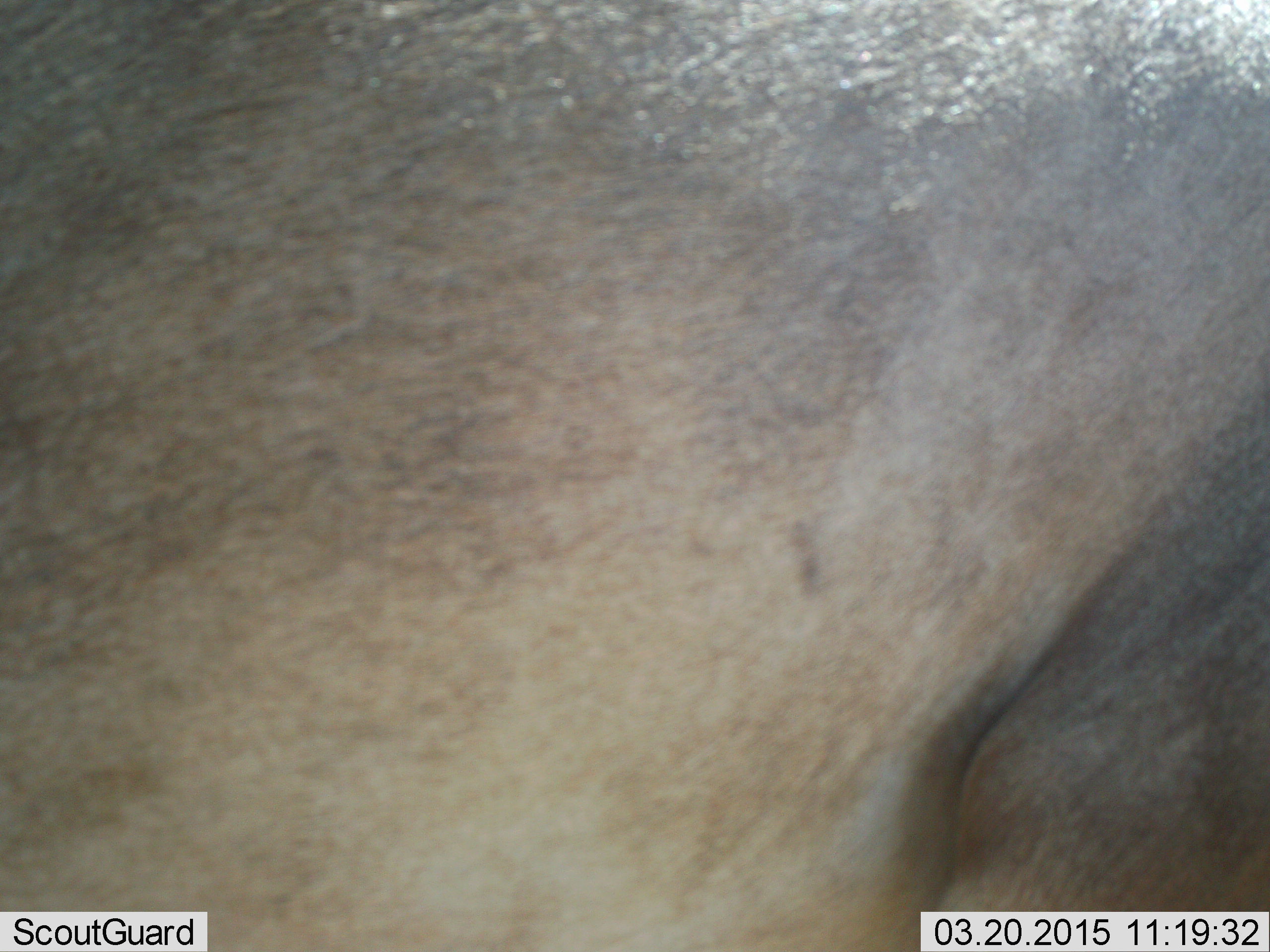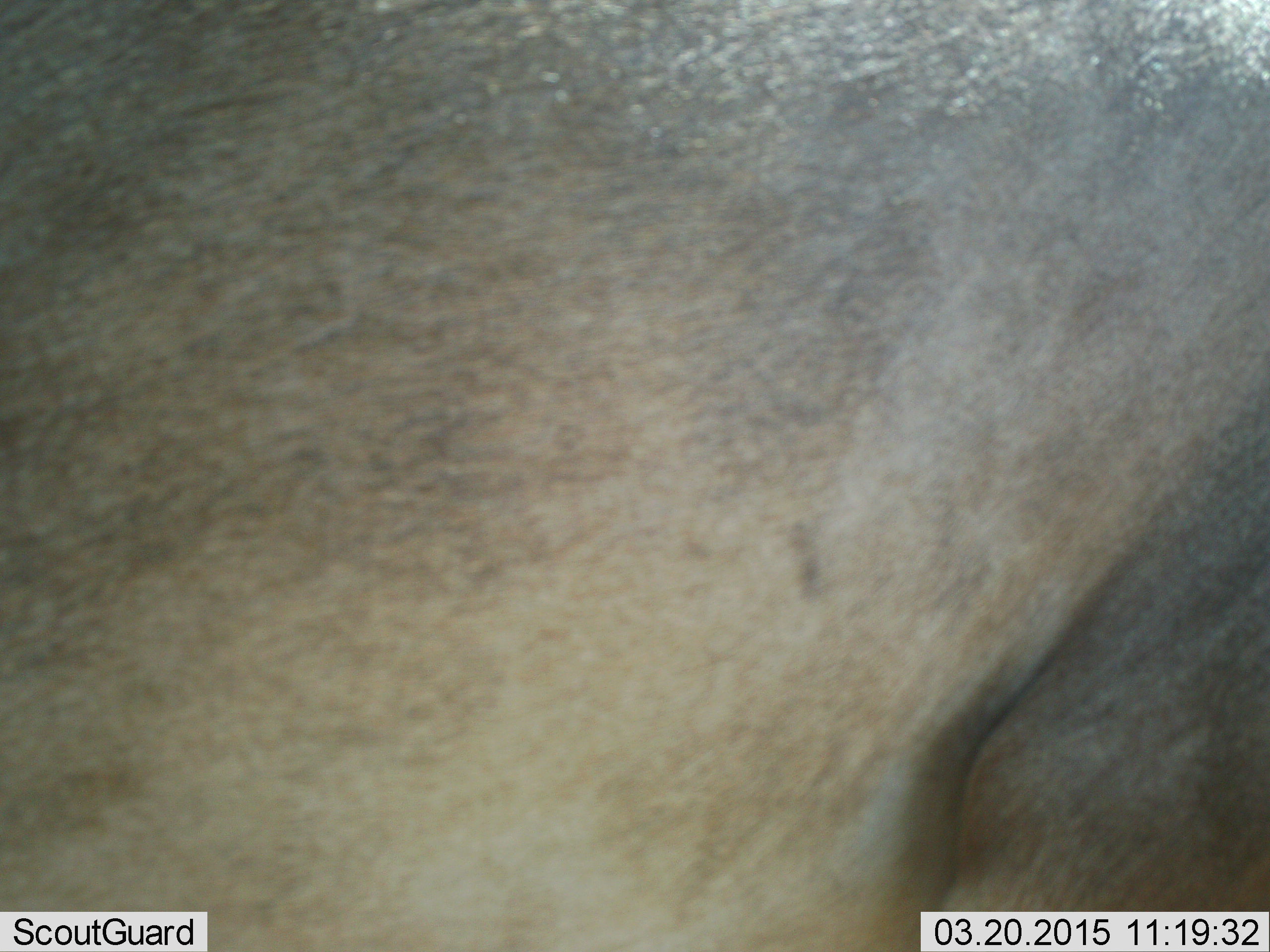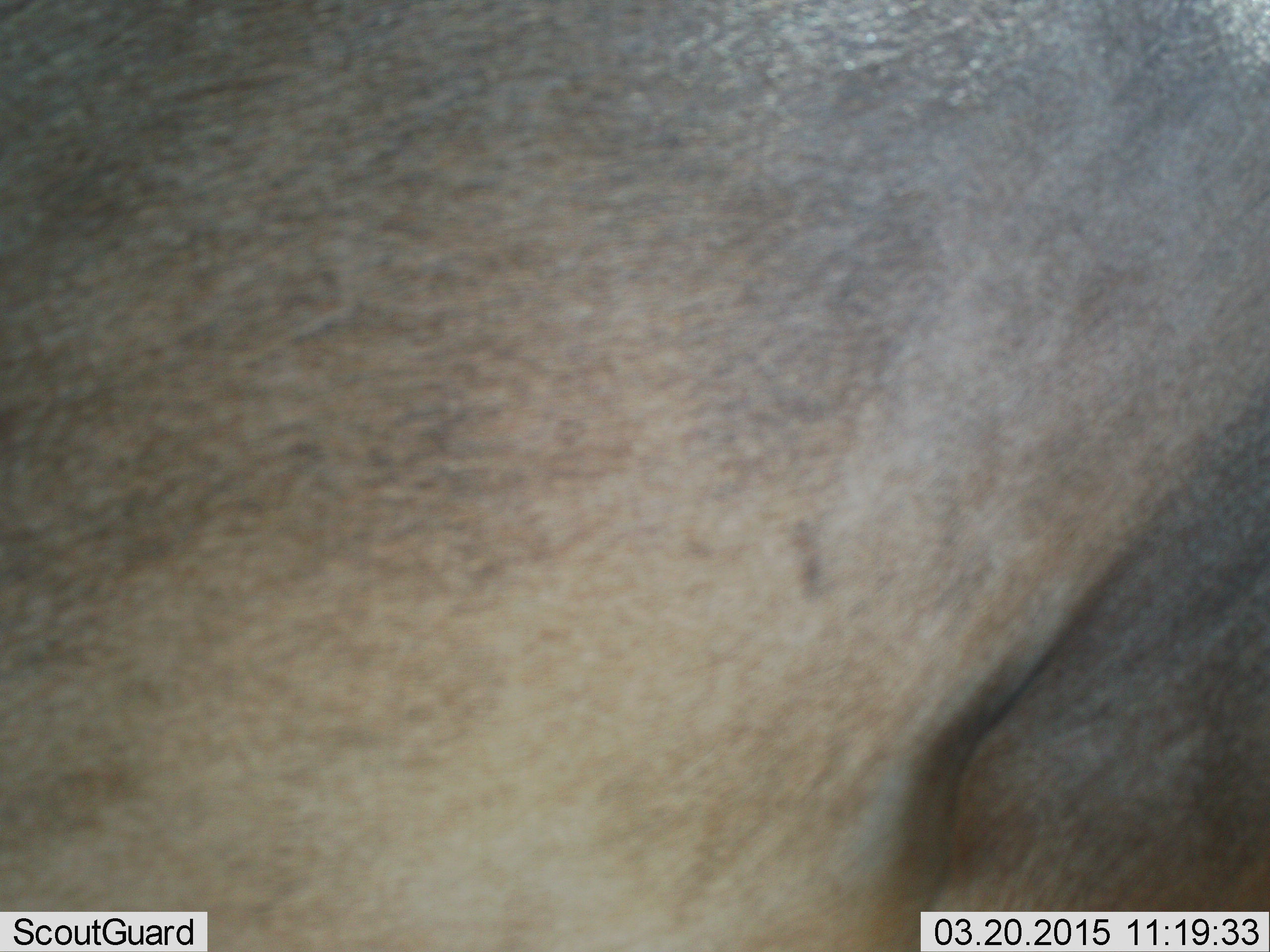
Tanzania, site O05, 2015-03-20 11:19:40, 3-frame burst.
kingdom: Animalia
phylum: Chordata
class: Mammalia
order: Artiodactyla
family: Bovidae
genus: Connochaetes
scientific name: Connochaetes taurinus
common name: blue wildebeest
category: wildebeest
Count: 1.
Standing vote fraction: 100%.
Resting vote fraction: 0%.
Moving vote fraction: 0%.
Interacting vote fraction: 0%.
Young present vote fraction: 0%.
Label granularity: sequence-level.